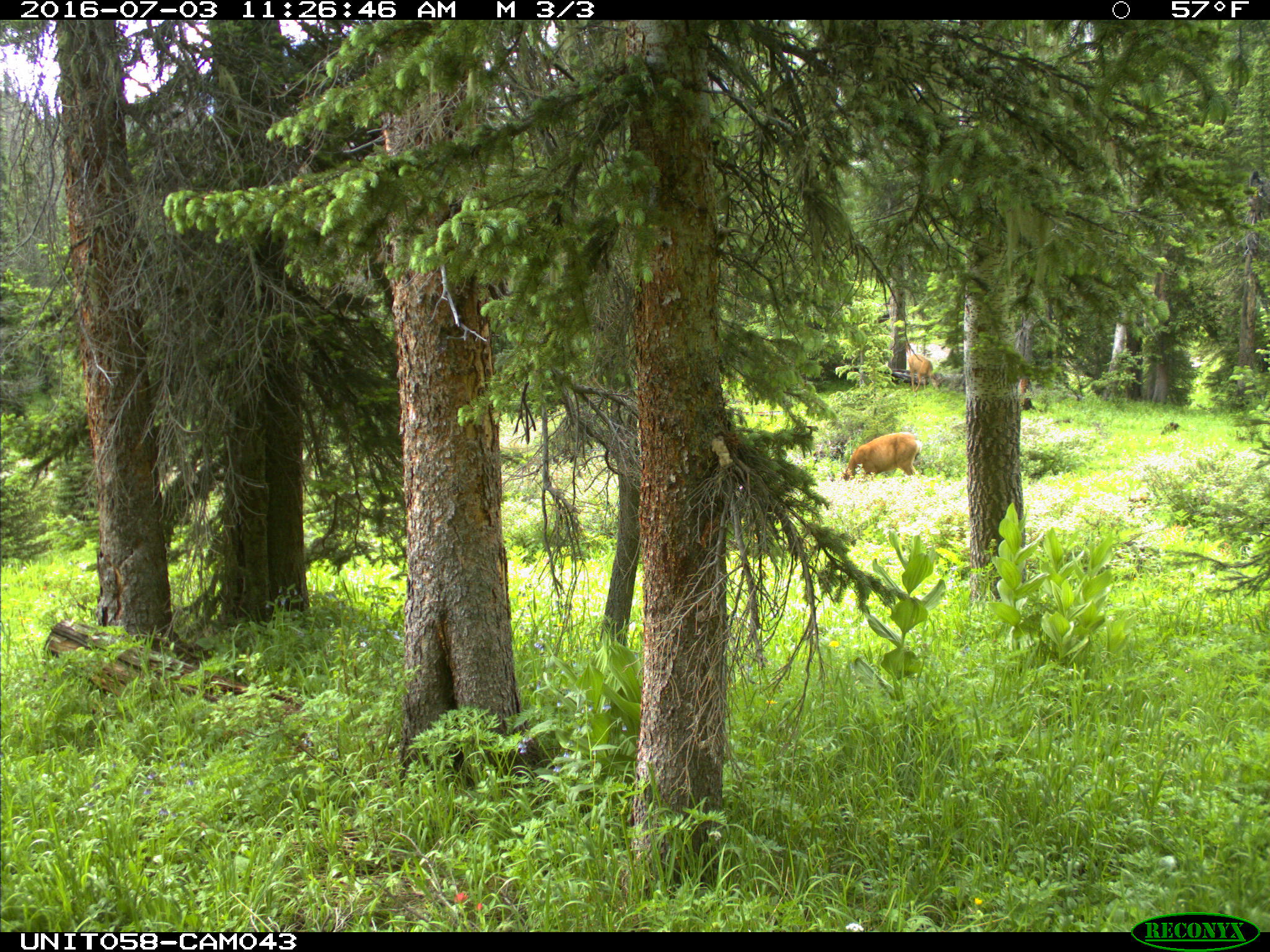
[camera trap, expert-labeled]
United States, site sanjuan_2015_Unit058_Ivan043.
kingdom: Animalia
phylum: Chordata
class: Mammalia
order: Artiodactyla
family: Cervidae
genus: Odocoileus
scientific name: Odocoileus hemionus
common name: mule deer